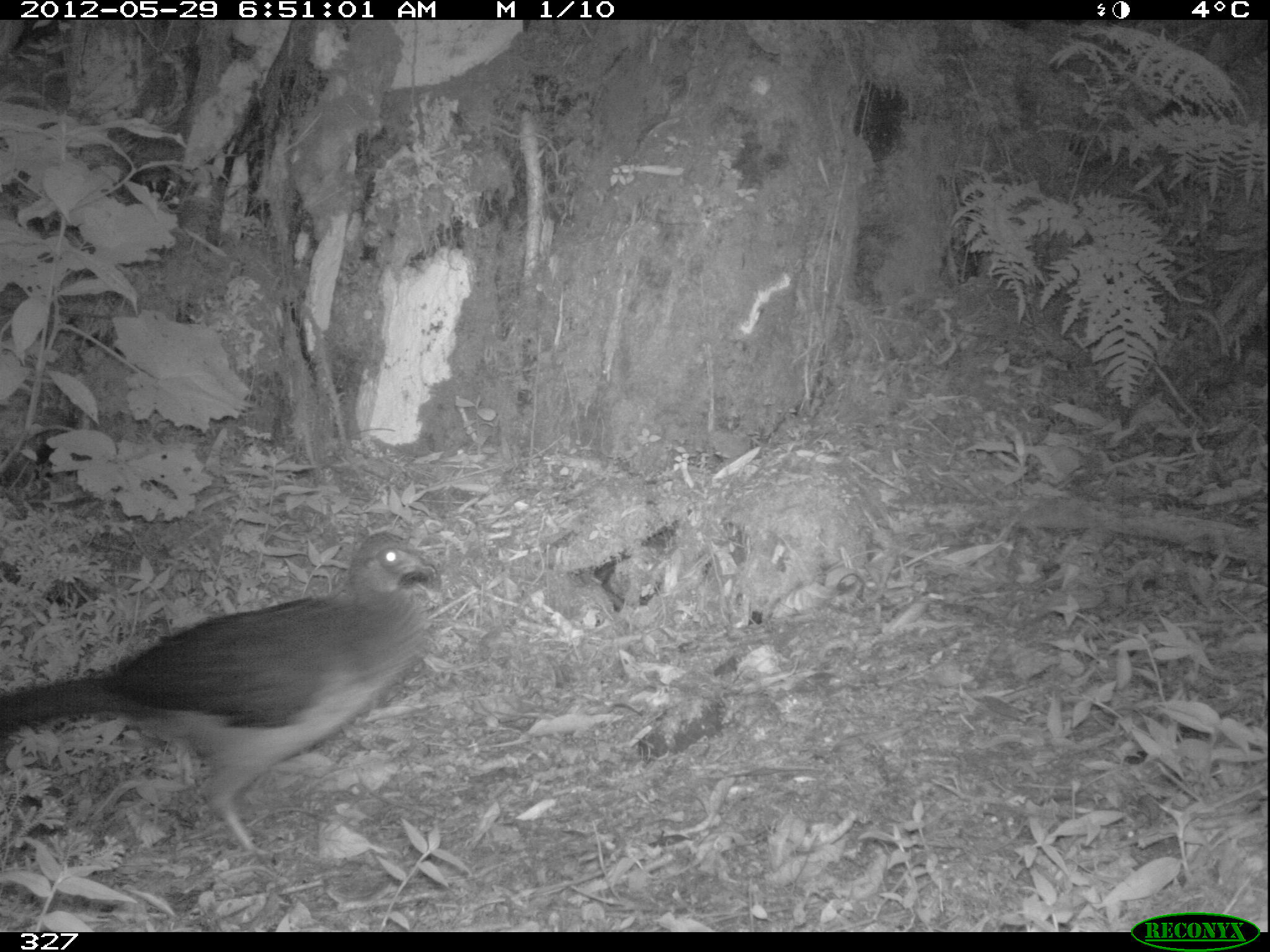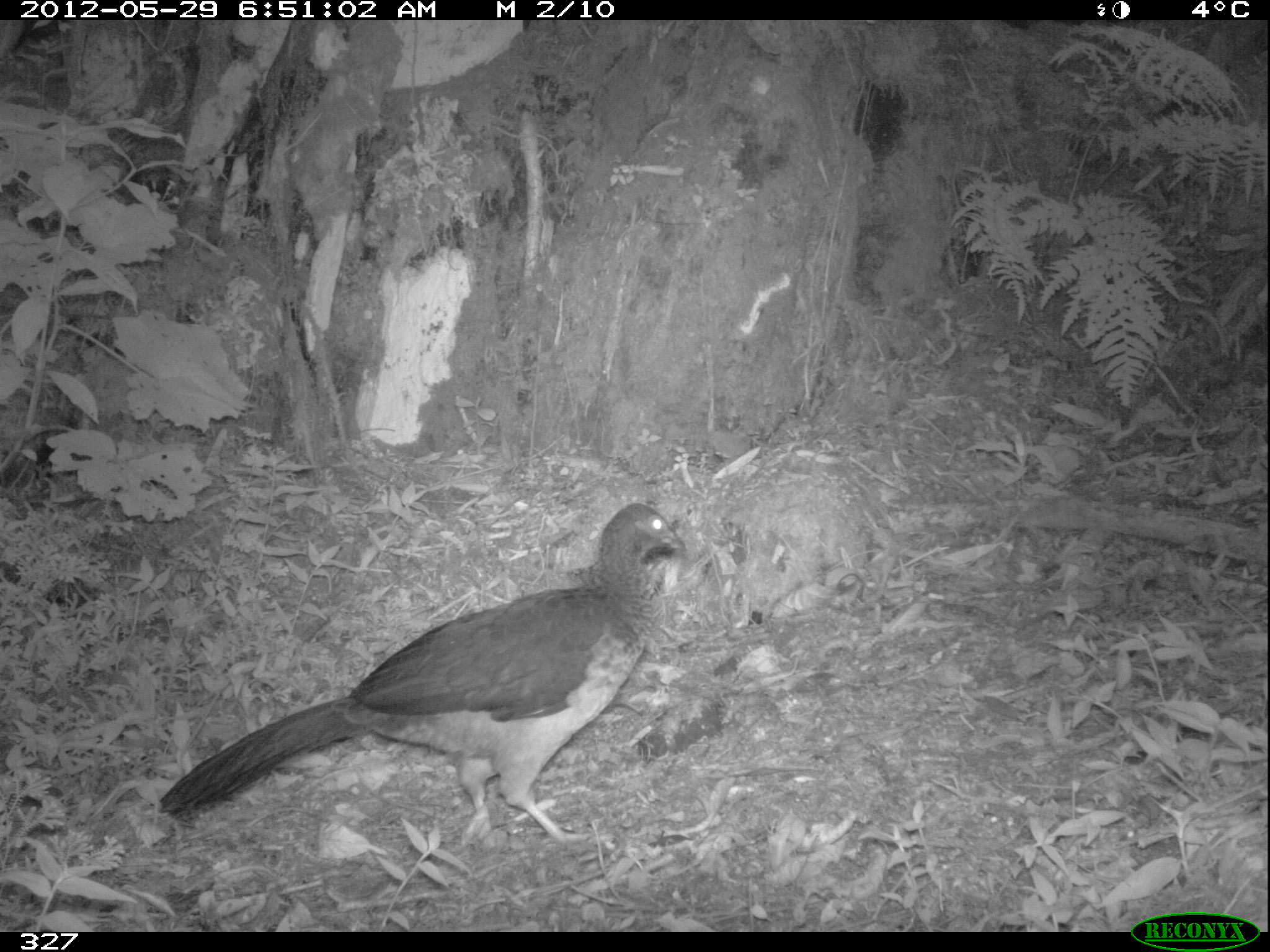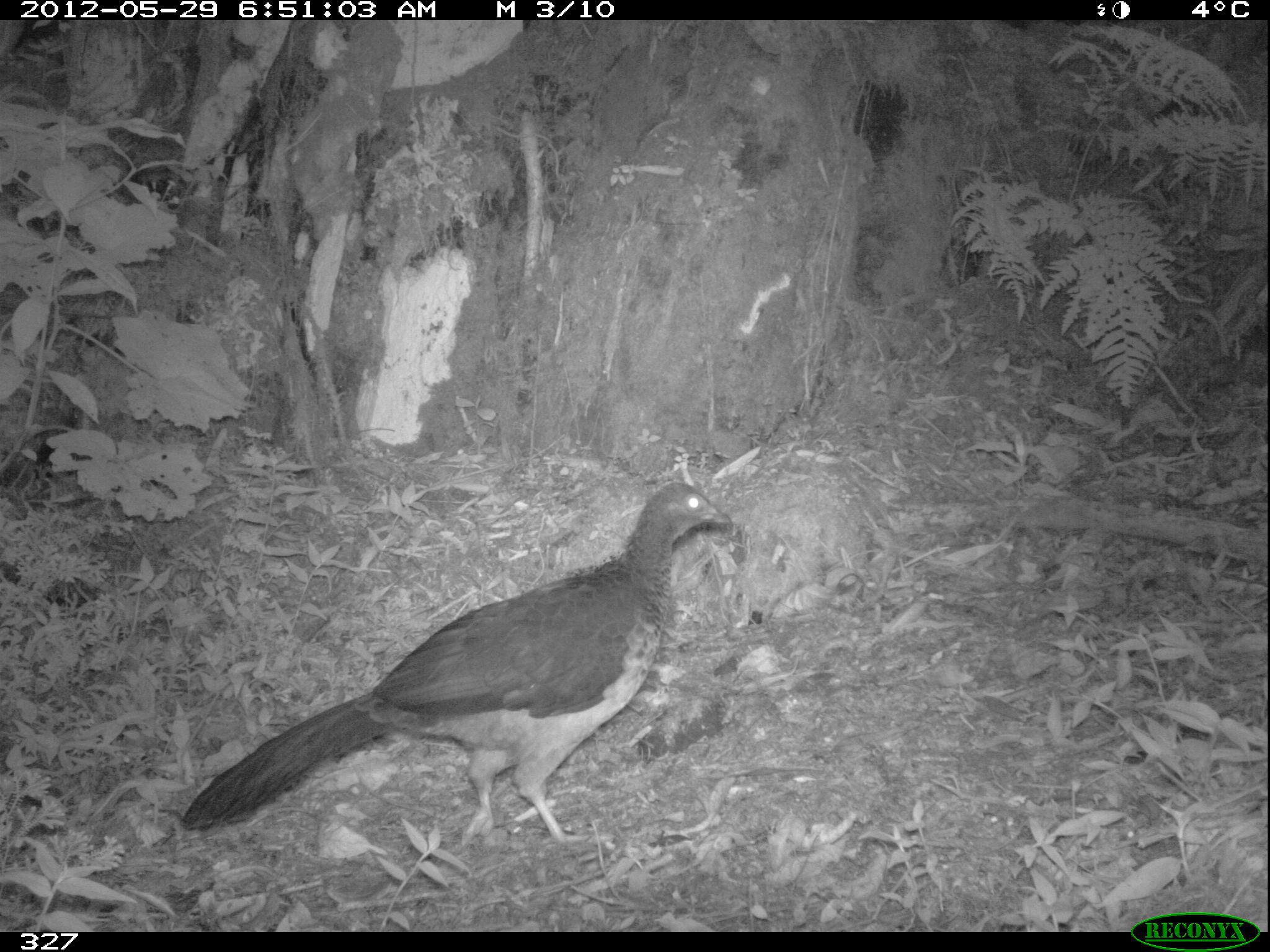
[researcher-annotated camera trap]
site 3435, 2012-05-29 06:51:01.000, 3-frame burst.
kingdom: Animalia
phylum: Chordata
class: Aves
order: Galliformes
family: Cracidae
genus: Ortalis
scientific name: Ortalis vetula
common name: plain chachalaca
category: chachalacha